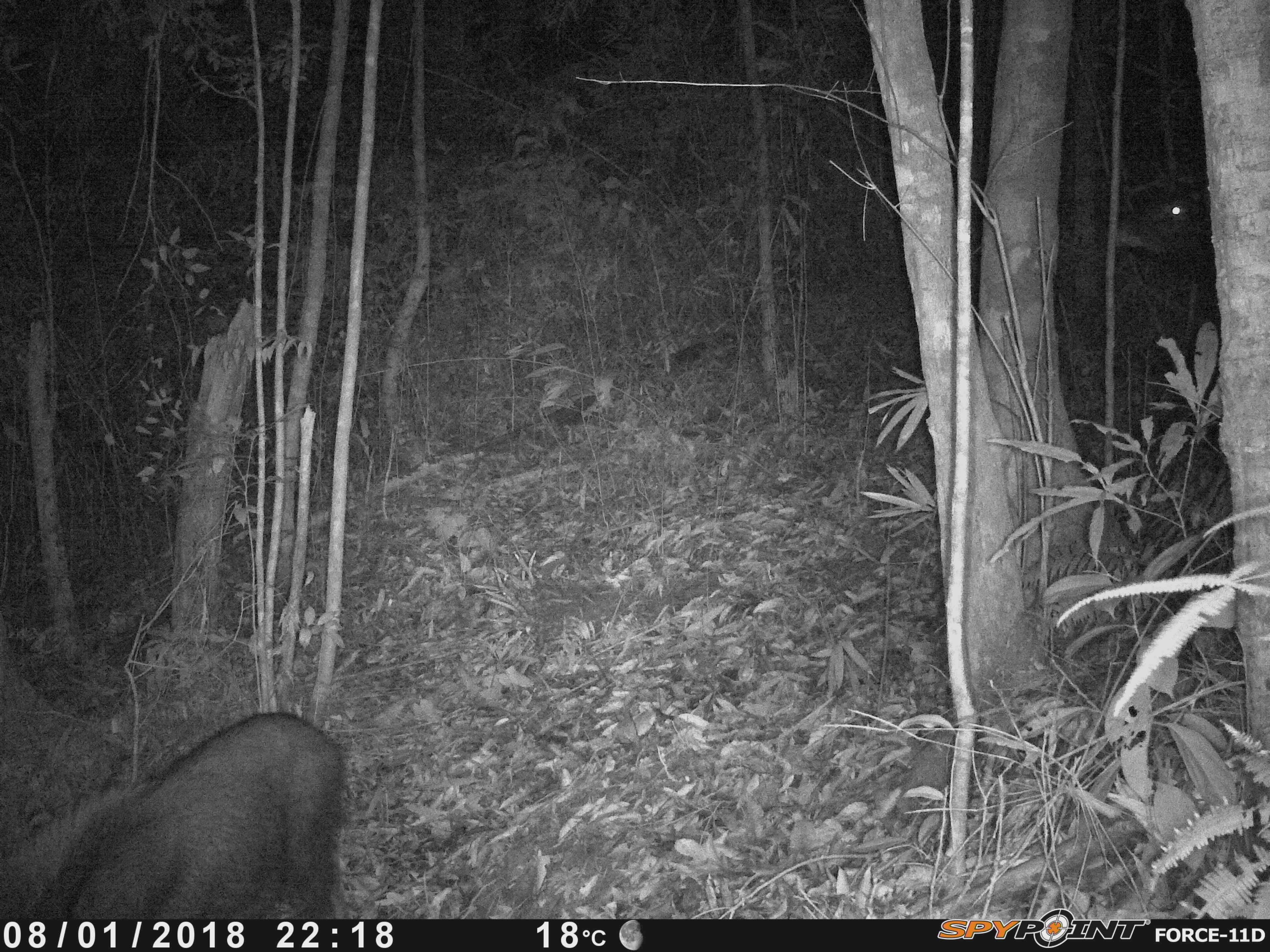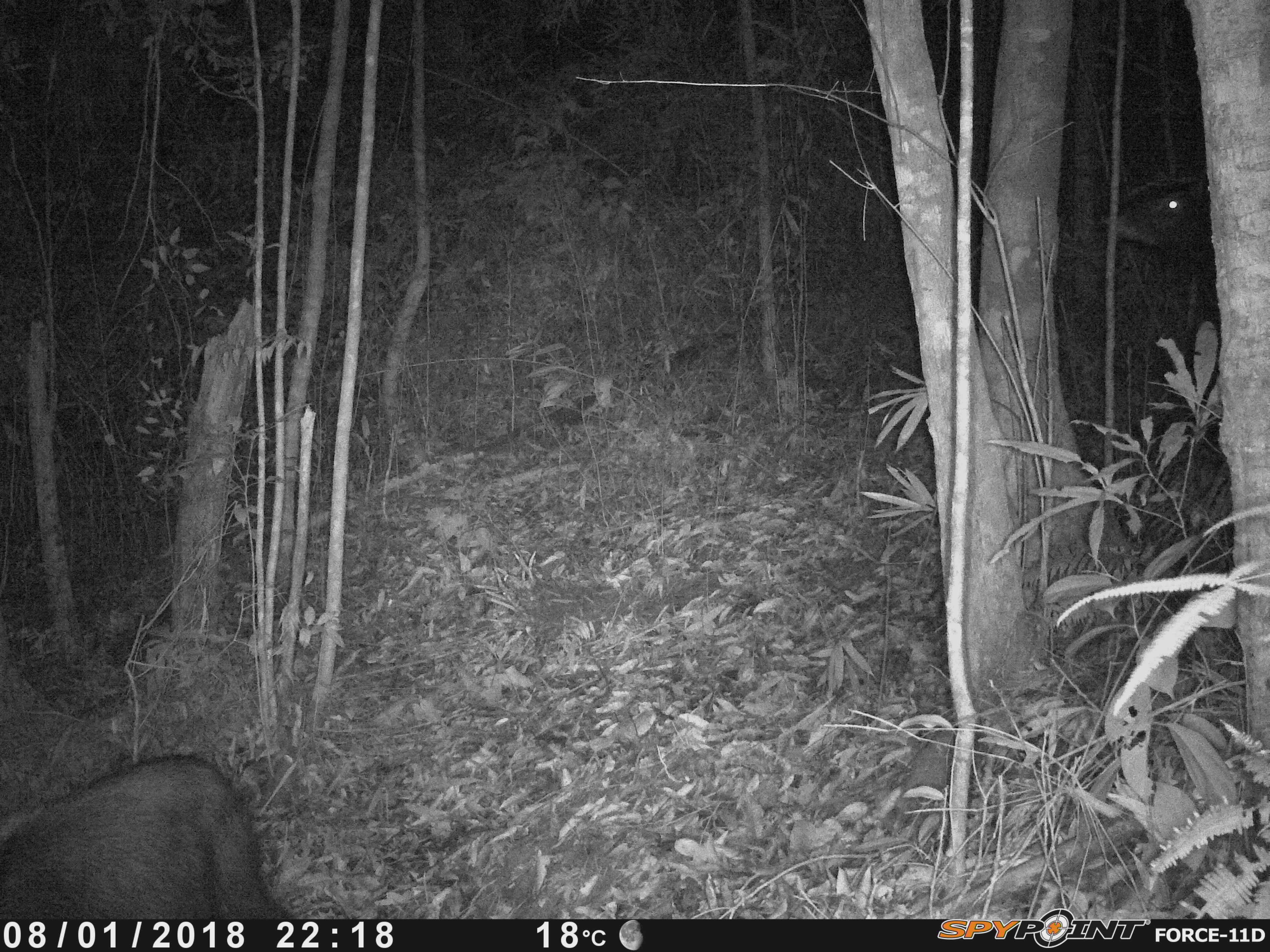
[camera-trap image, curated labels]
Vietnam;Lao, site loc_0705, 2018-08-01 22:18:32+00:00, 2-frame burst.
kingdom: Animalia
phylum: Chordata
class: Mammalia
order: Artiodactyla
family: Bovidae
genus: Capricornis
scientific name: Capricornis sumatraensis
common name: chinese serow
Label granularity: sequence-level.